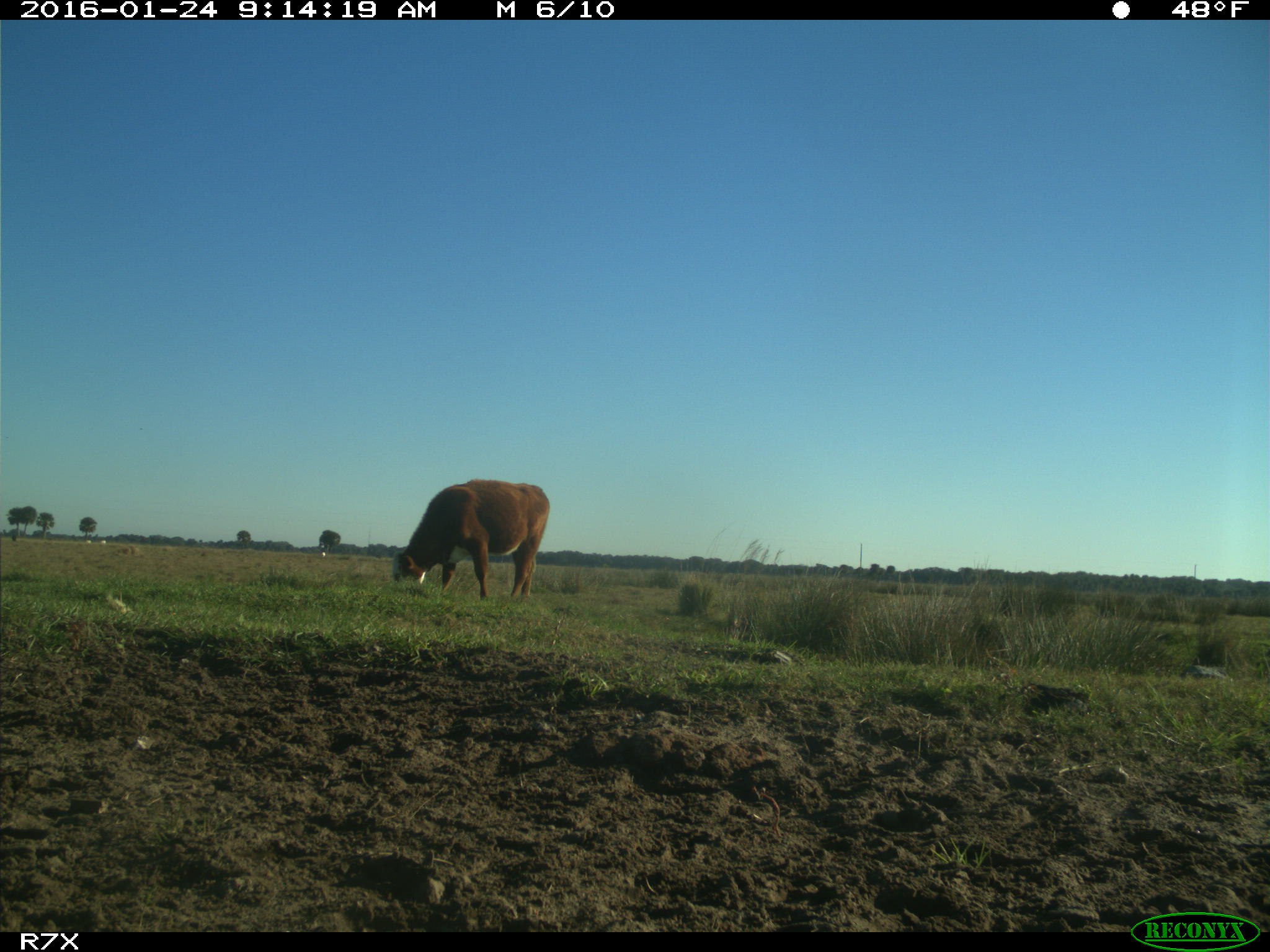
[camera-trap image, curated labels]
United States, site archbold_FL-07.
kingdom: Animalia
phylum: Chordata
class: Mammalia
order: Artiodactyla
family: Bovidae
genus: Bos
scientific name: Bos taurus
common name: domestic cow